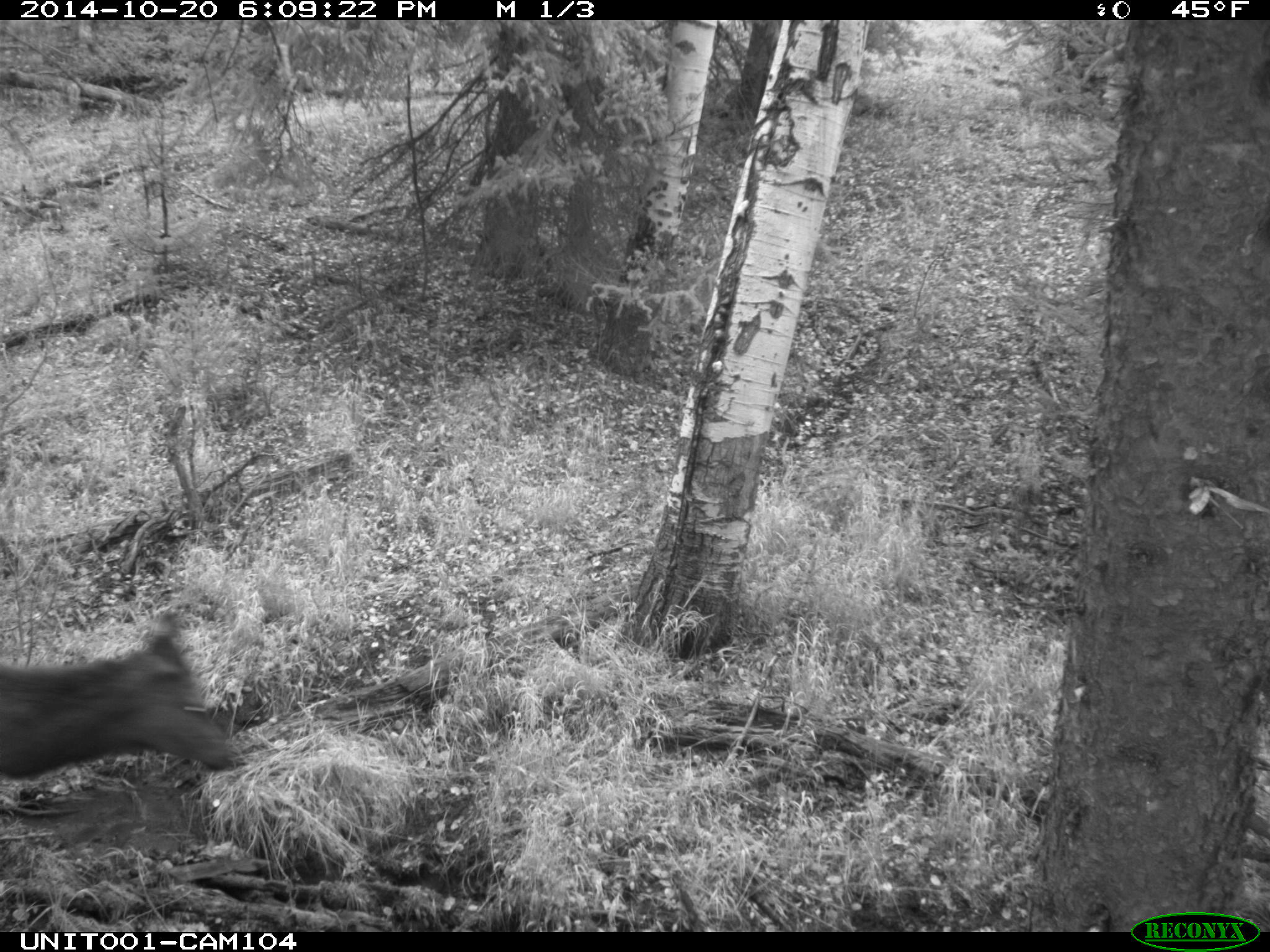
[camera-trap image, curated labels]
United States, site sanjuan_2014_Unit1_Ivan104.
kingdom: Animalia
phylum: Chordata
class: Mammalia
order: Artiodactyla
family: Cervidae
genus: Cervus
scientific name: Cervus elaphus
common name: red deer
Cervus elaphus (red deer).